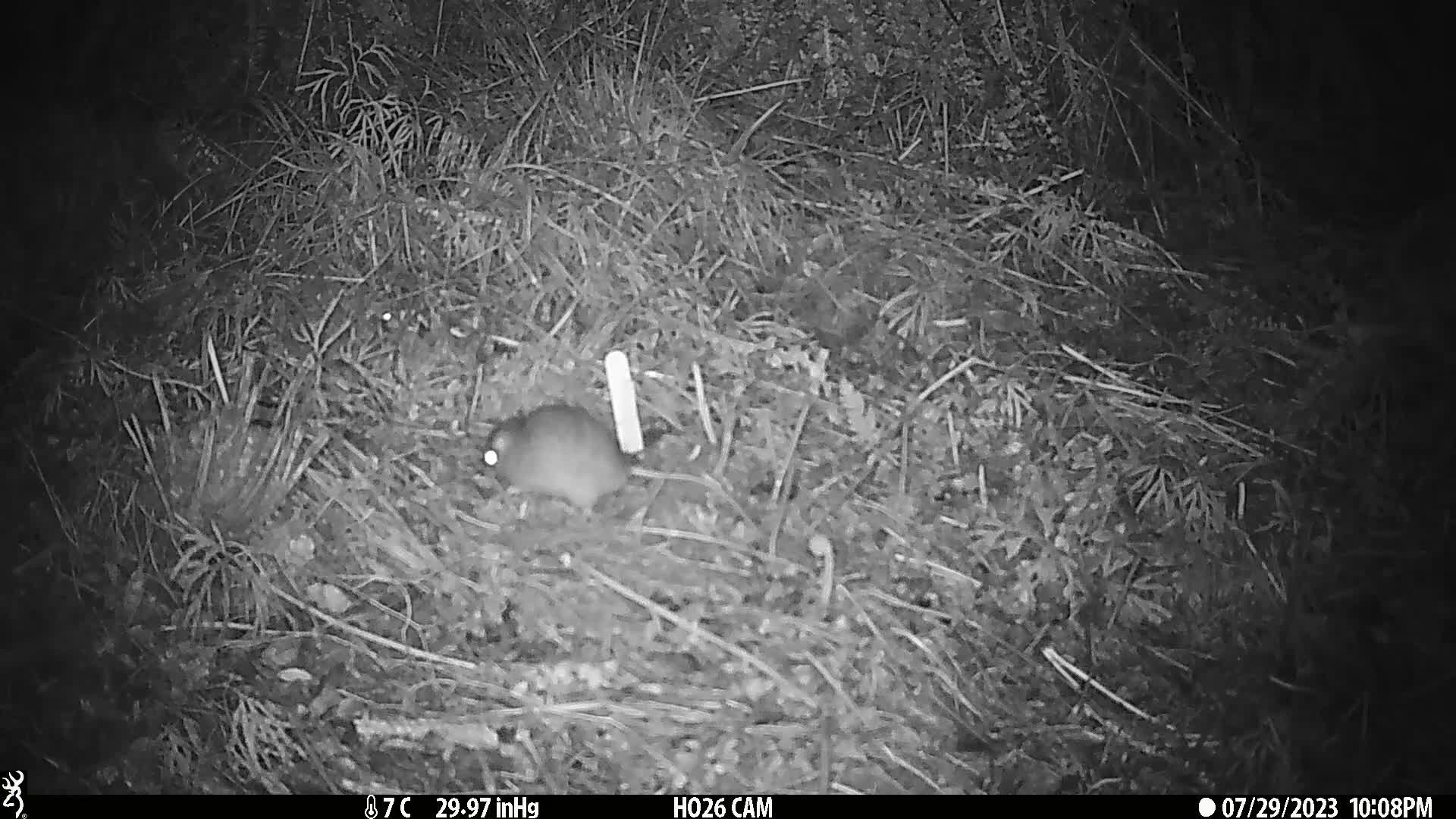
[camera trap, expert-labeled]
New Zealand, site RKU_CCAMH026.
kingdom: Animalia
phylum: Chordata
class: Mammalia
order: Rodentia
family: Muridae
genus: Rattus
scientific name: Rattus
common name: rat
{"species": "rat (Rattus)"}